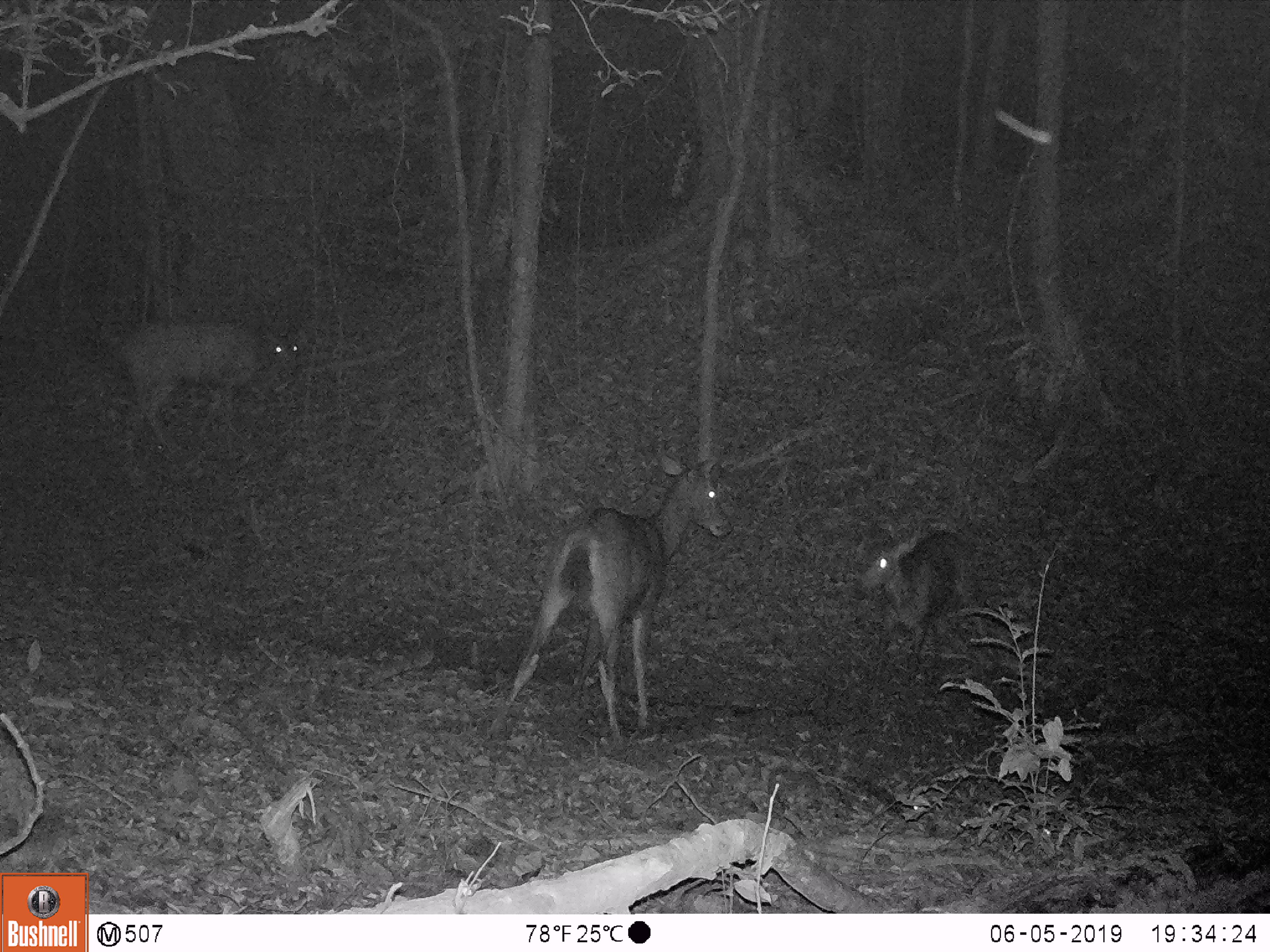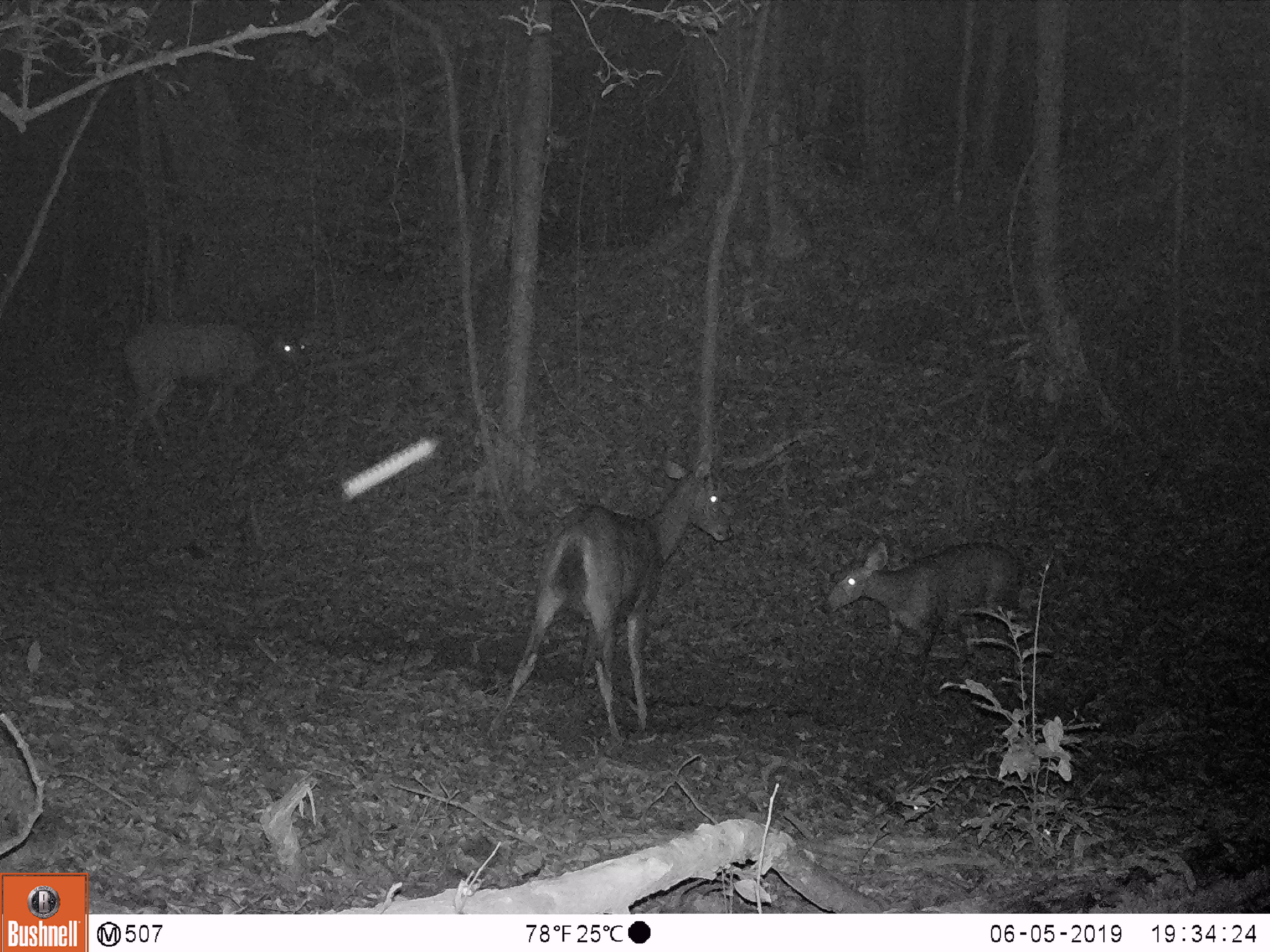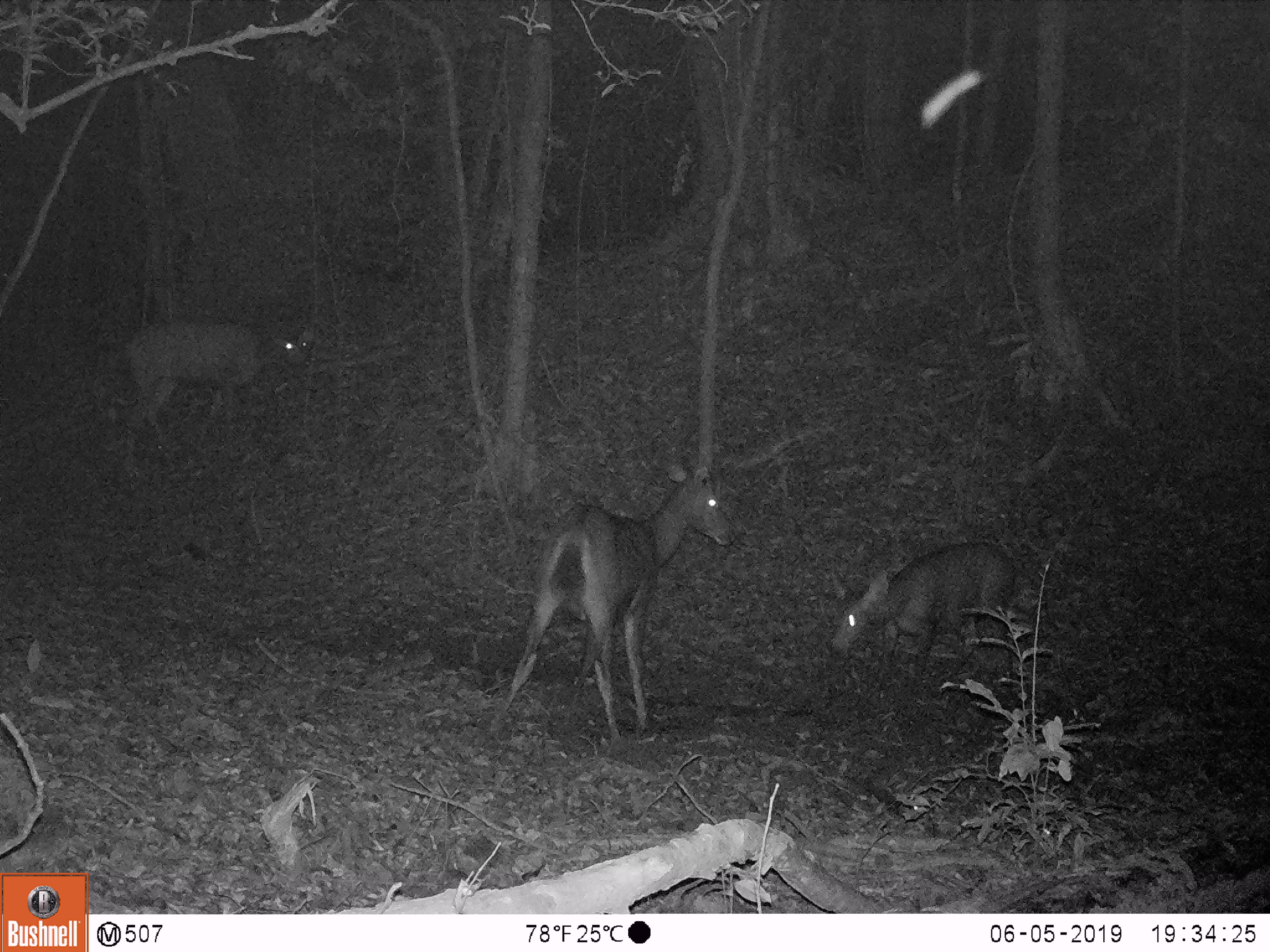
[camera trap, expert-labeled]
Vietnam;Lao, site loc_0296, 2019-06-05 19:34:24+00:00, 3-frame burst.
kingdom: Animalia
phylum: Chordata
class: Mammalia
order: Artiodactyla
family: Cervidae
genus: Rusa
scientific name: Rusa unicolor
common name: sambar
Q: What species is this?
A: Sambar (Rusa unicolor).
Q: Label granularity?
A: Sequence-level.